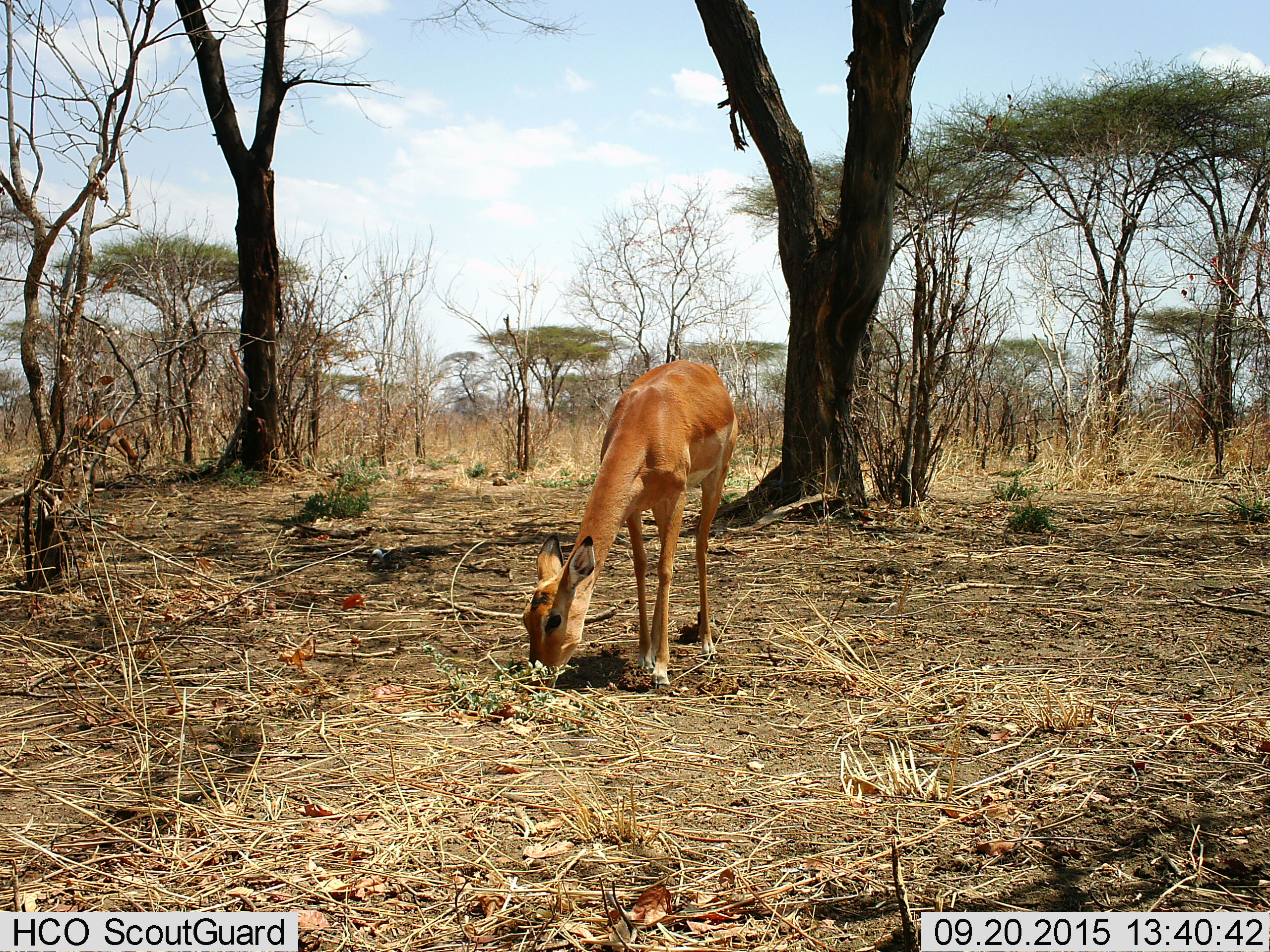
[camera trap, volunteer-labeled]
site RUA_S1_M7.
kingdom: Animalia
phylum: Chordata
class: Mammalia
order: Artiodactyla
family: Bovidae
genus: Aepyceros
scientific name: Aepyceros melampus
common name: impala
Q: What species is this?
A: Impala (Aepyceros melampus).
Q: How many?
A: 1.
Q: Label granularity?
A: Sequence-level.